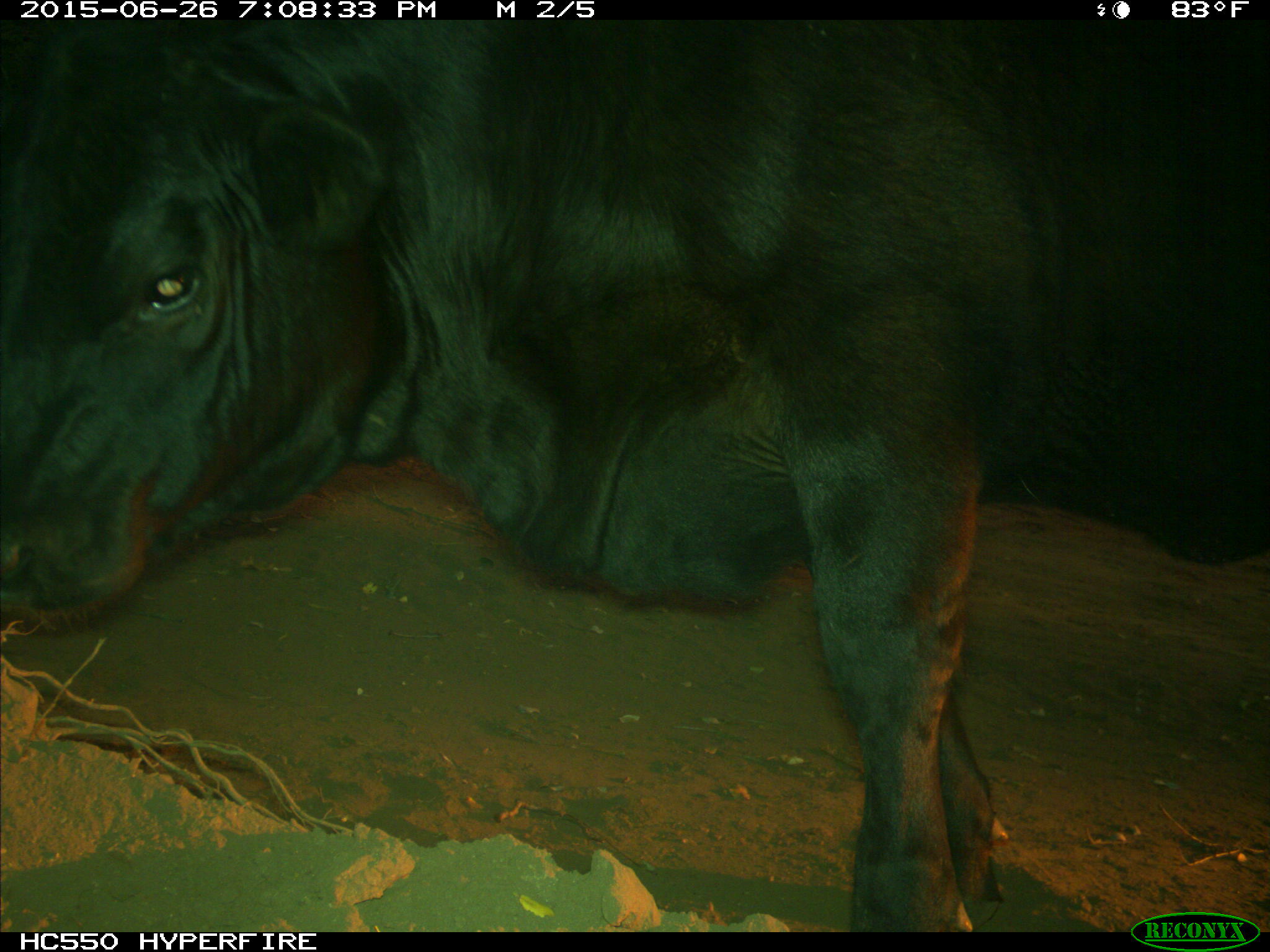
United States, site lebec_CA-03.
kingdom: Animalia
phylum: Chordata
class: Mammalia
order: Artiodactyla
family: Bovidae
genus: Bos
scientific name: Bos taurus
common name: domestic cow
Bos taurus (domestic cow).